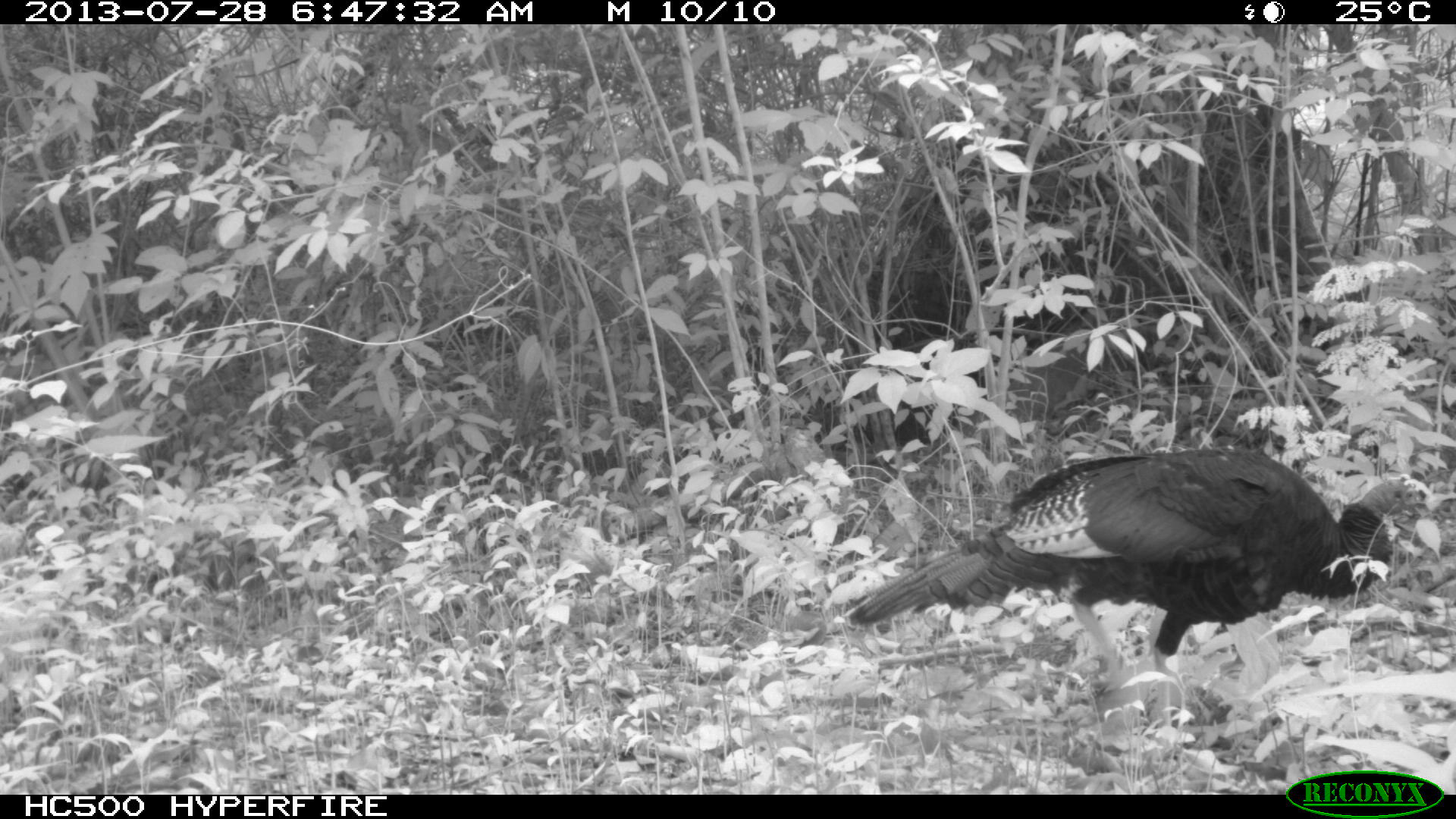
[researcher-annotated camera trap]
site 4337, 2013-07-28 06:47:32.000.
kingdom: Animalia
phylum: Chordata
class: Aves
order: Galliformes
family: Phasianidae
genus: Meleagris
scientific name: Meleagris ocellata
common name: ocellated turkey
Meleagris ocellata (ocellated turkey), count 1.